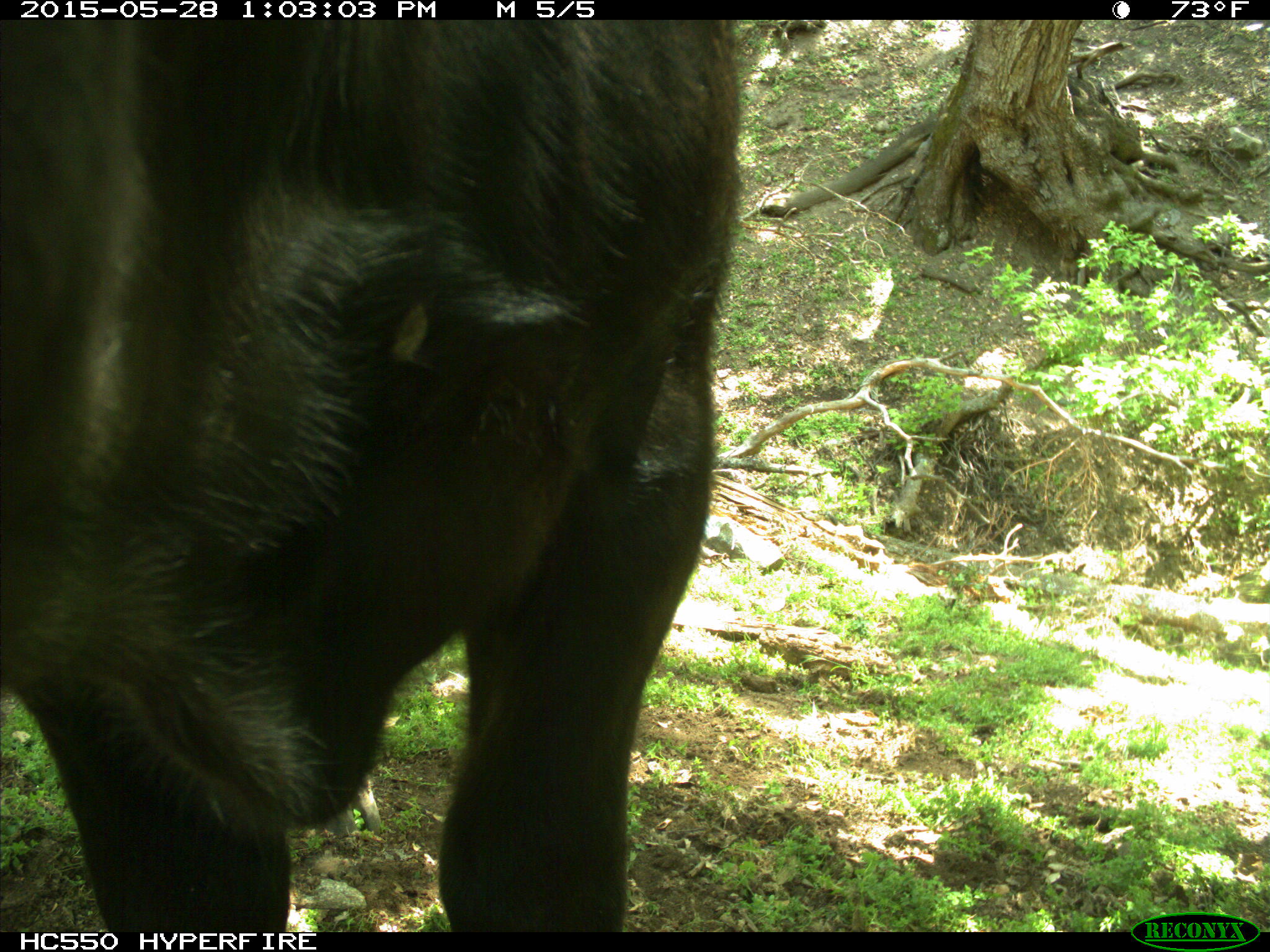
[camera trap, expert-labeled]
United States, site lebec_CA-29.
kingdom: Animalia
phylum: Chordata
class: Mammalia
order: Artiodactyla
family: Bovidae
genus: Bos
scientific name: Bos taurus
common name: domestic cow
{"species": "Bos taurus (domestic cow)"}